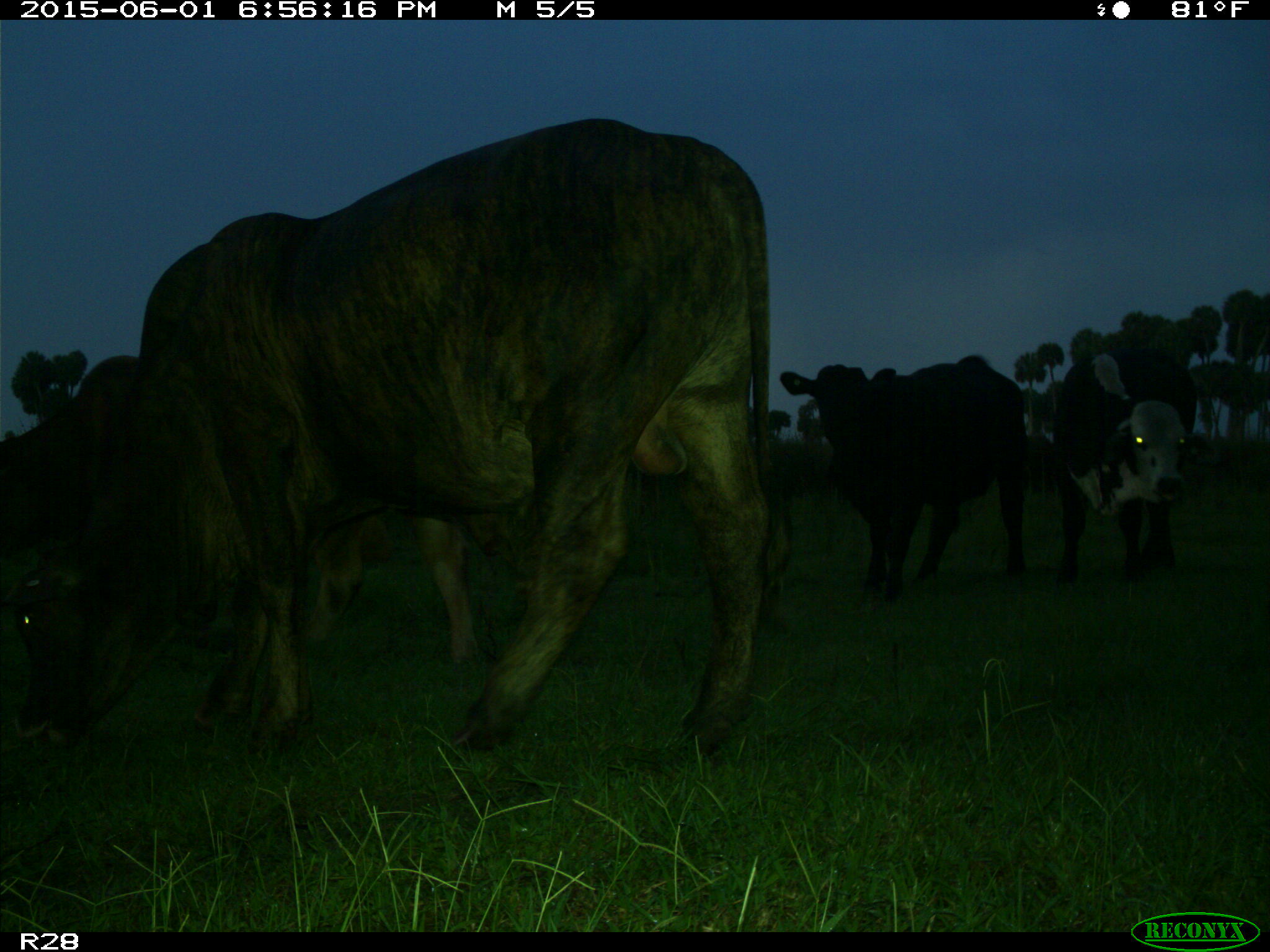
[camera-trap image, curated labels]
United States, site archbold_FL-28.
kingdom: Animalia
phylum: Chordata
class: Mammalia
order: Artiodactyla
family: Bovidae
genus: Bos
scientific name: Bos taurus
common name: domestic cow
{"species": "Bos taurus (domestic cow)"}